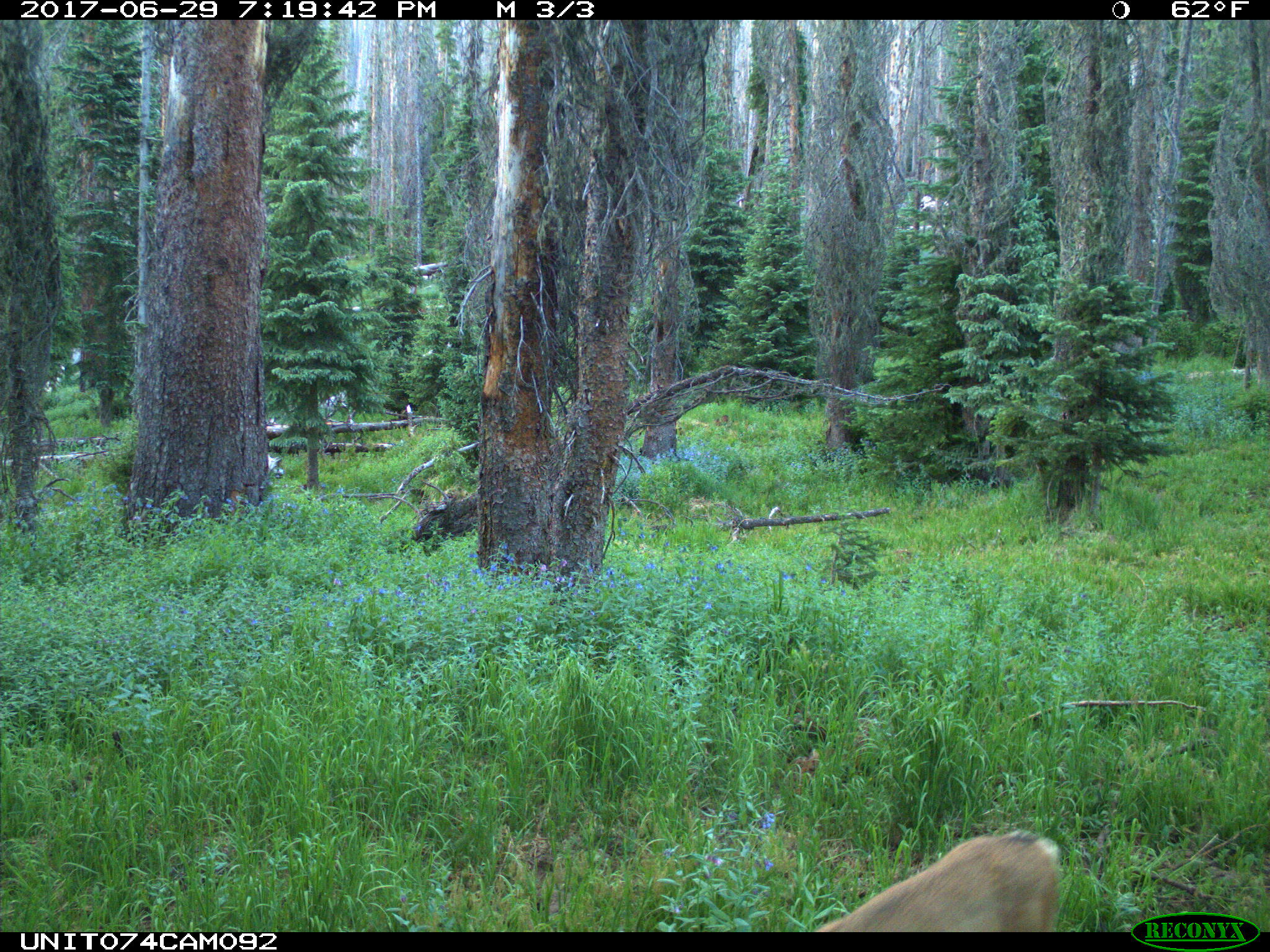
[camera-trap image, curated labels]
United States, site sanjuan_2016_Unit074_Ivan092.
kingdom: Animalia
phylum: Chordata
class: Mammalia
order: Artiodactyla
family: Cervidae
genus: Odocoileus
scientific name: Odocoileus hemionus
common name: mule deer